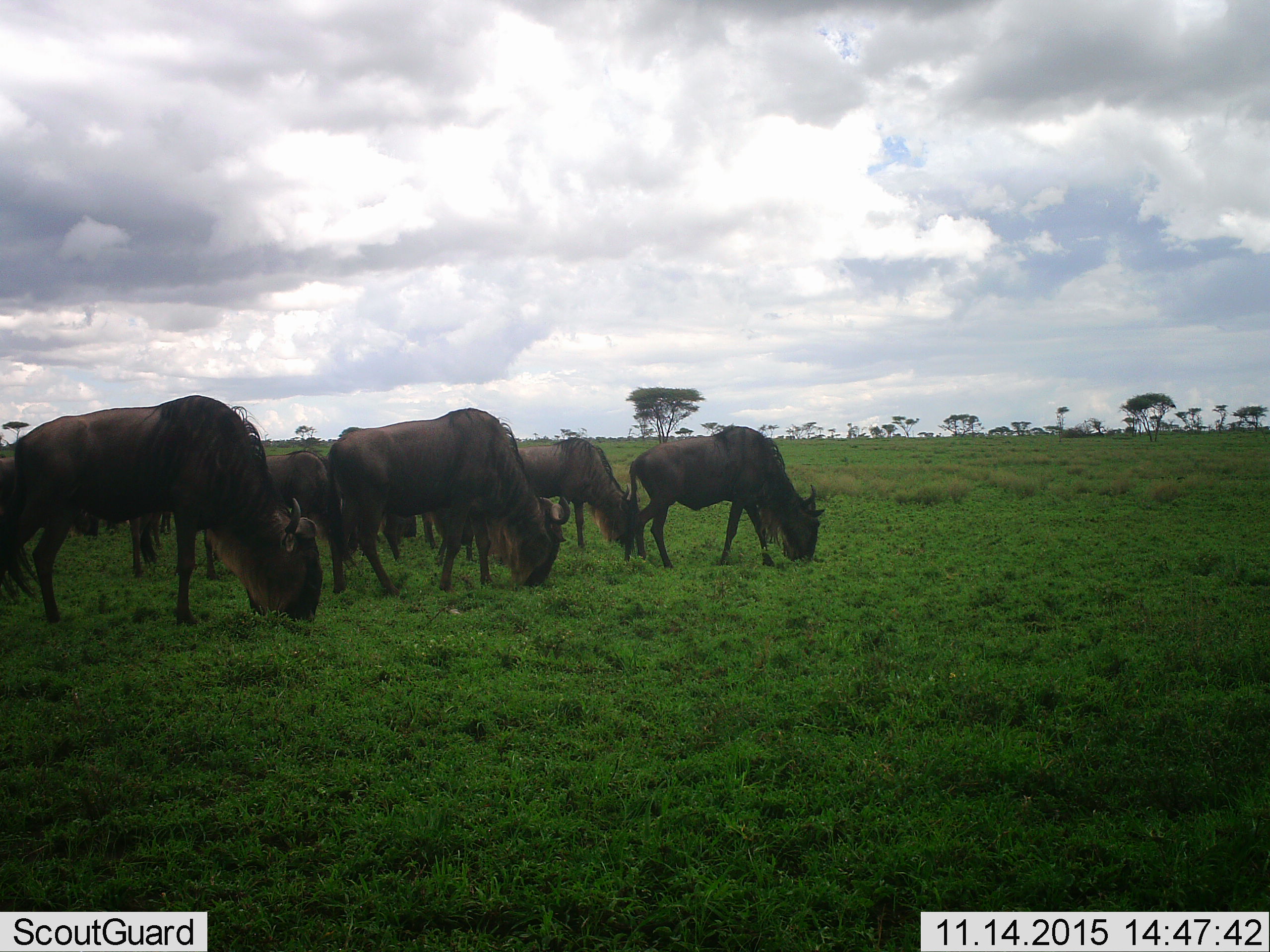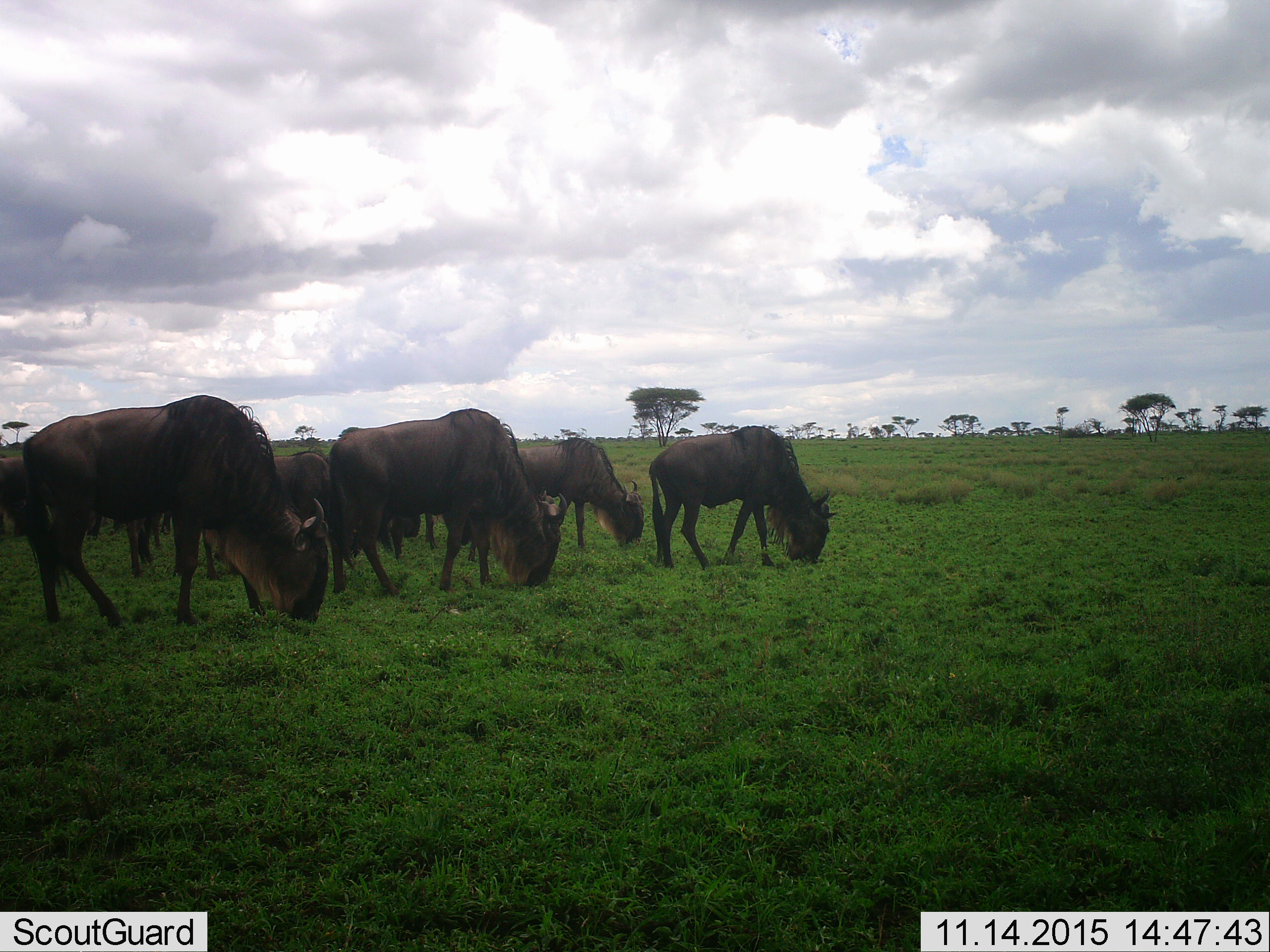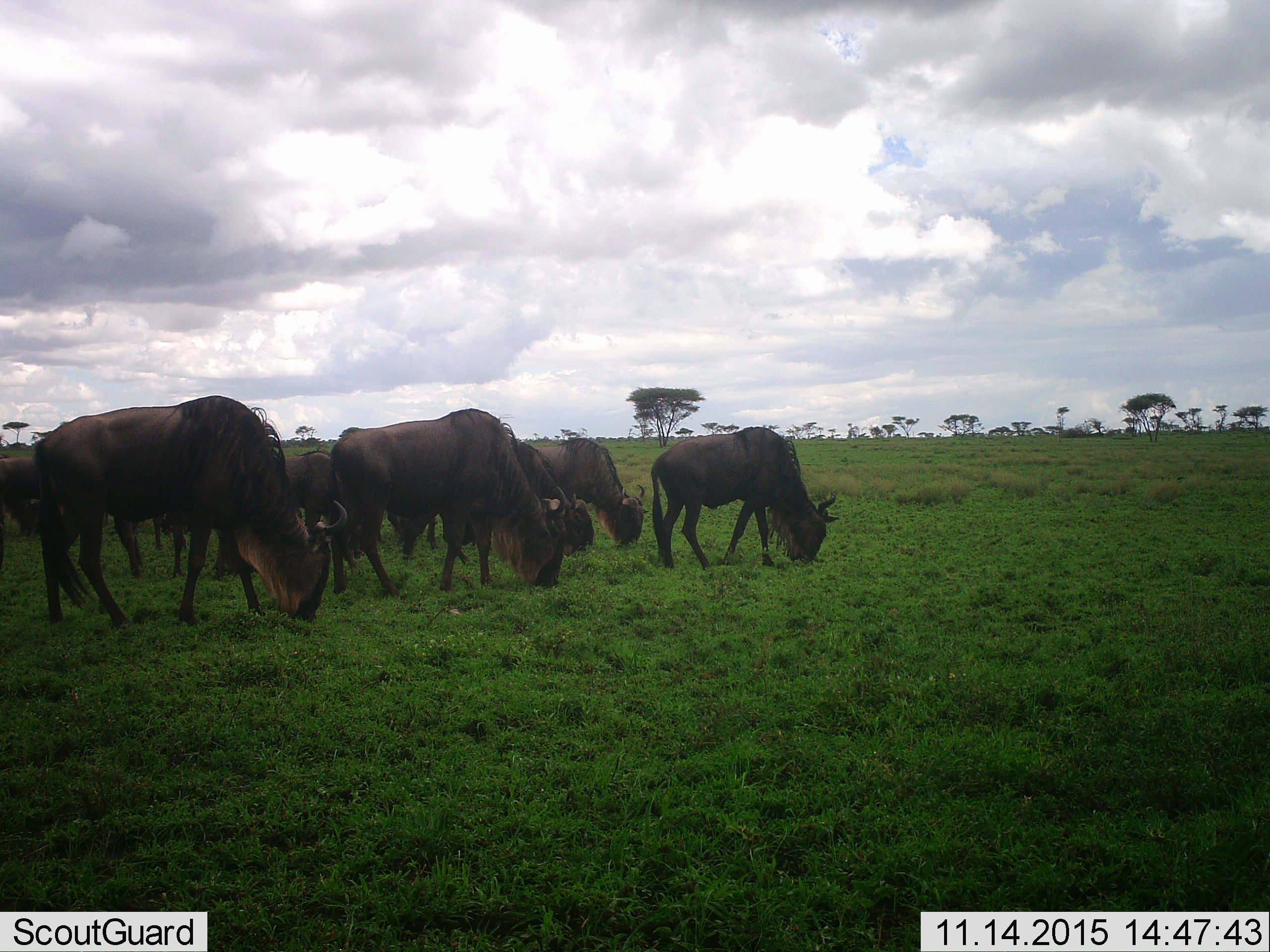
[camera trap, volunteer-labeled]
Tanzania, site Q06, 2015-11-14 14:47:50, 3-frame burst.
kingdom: Animalia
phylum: Chordata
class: Mammalia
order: Artiodactyla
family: Bovidae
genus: Connochaetes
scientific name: Connochaetes taurinus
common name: blue wildebeest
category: wildebeest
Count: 6.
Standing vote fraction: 17%.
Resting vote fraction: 0%.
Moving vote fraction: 33%.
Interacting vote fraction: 0%.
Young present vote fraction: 0%.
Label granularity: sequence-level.